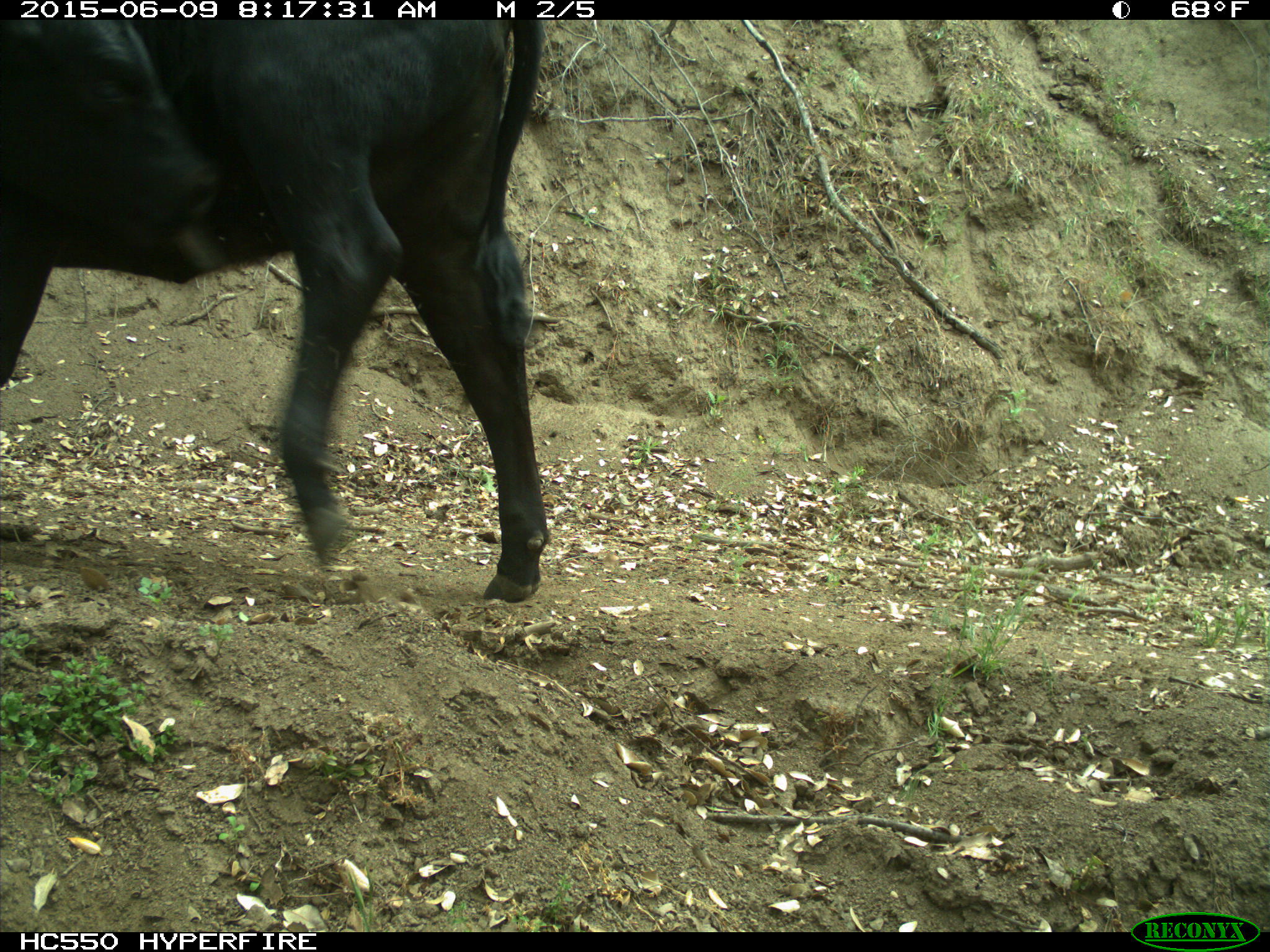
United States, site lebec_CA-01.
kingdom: Animalia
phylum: Chordata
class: Mammalia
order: Artiodactyla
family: Bovidae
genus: Bos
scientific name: Bos taurus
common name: domestic cow